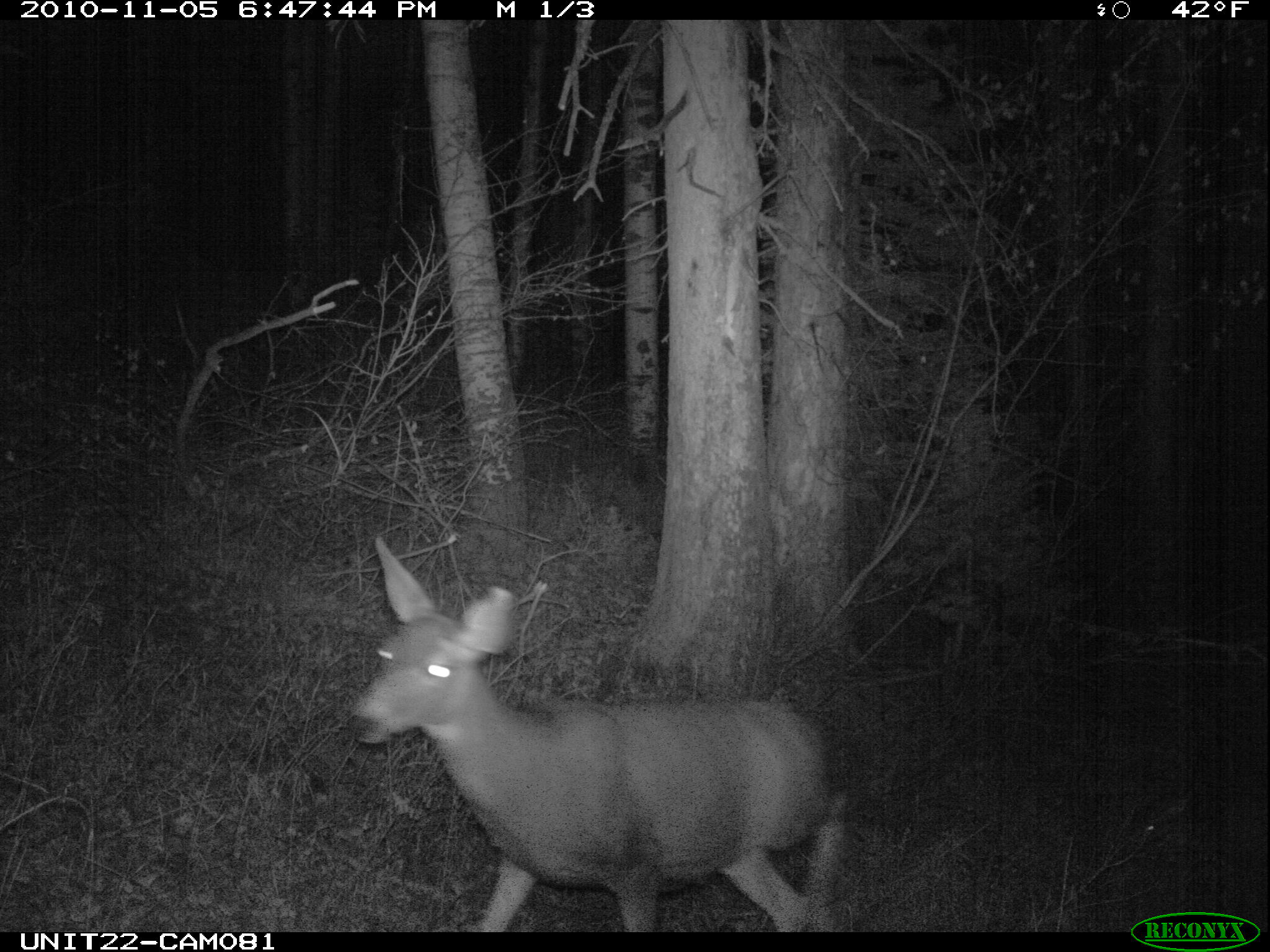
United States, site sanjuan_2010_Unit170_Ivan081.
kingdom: Animalia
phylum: Chordata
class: Mammalia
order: Artiodactyla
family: Cervidae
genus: Odocoileus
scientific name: Odocoileus hemionus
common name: mule deer